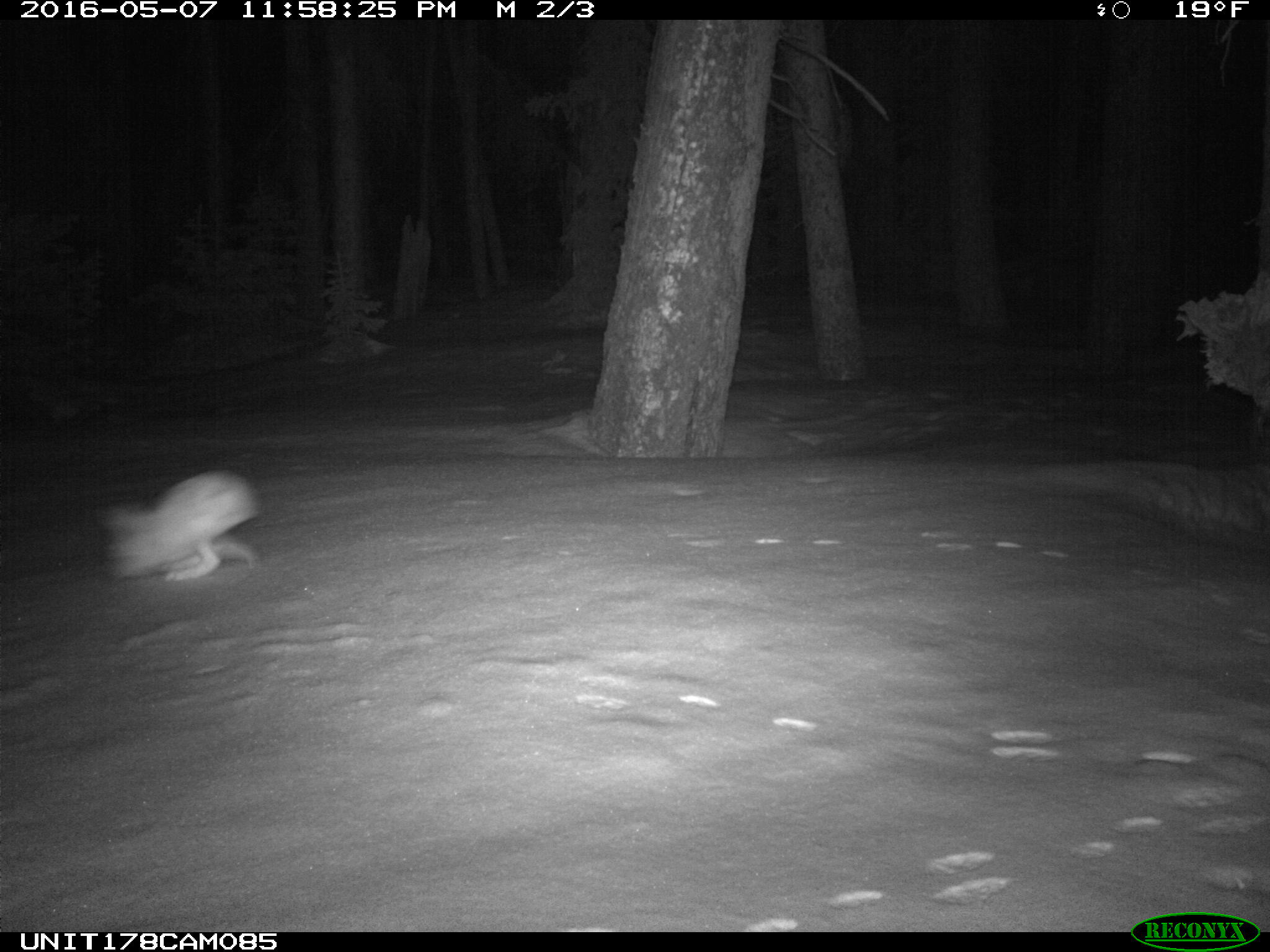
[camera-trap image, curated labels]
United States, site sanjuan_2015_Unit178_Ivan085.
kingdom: Animalia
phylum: Chordata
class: Mammalia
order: Lagomorpha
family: Leporidae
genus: Lepus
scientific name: Lepus americanus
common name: snowshoe hare